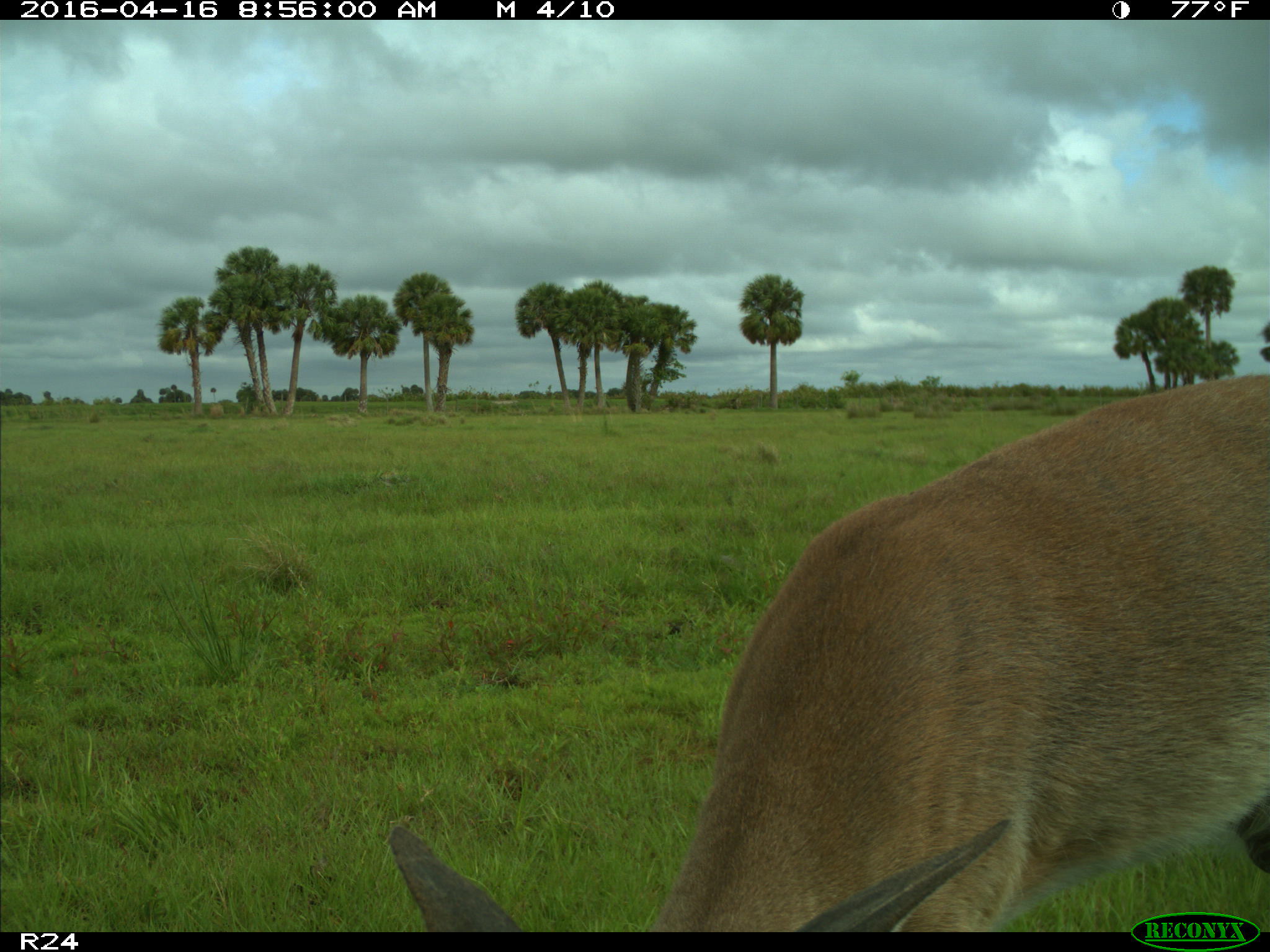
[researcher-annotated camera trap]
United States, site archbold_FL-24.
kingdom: Animalia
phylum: Chordata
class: Mammalia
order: Artiodactyla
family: Cervidae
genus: Odocoileus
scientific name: Odocoileus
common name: deer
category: unidentified deer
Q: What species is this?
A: Unidentified deer (deer) (Odocoileus).